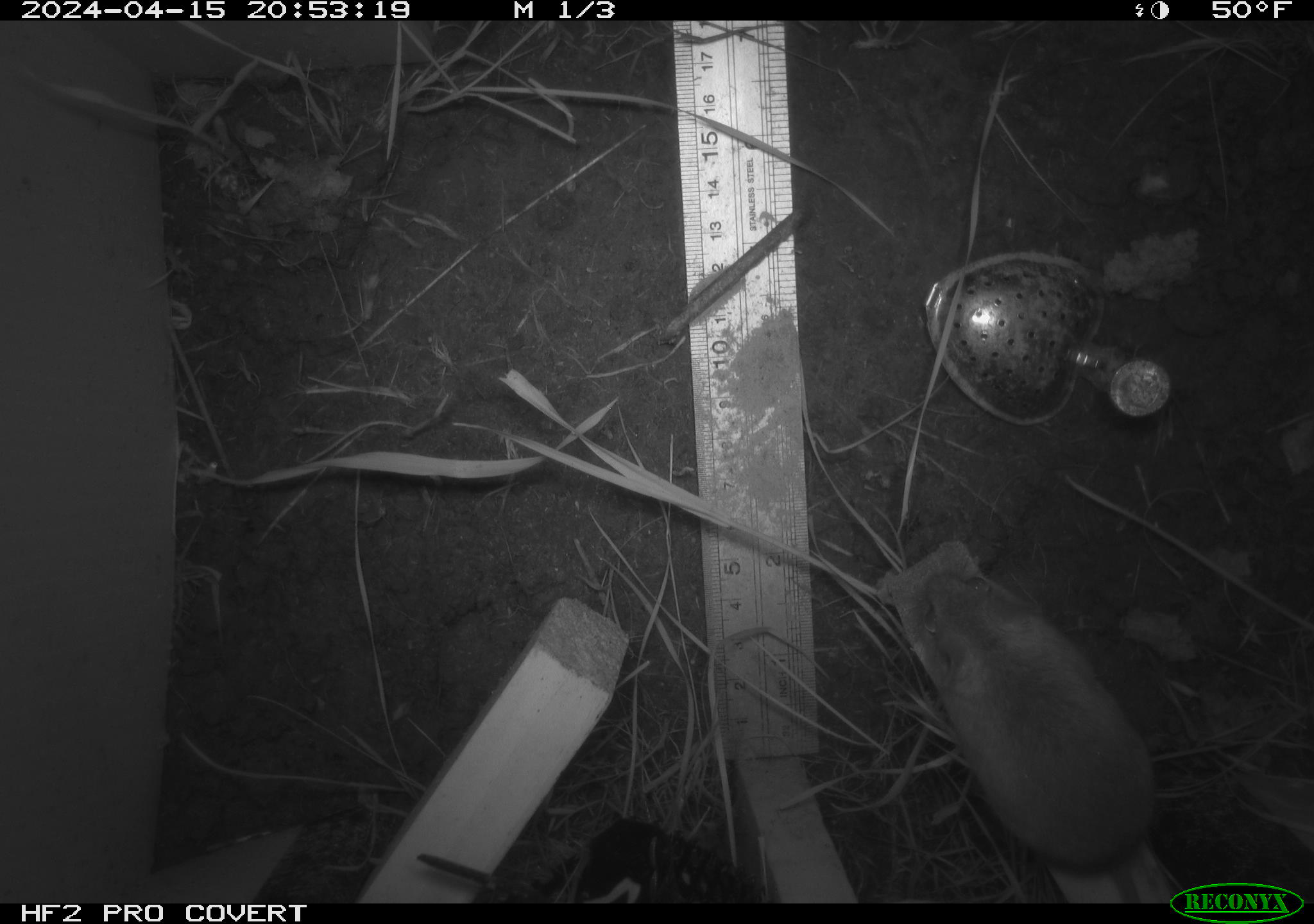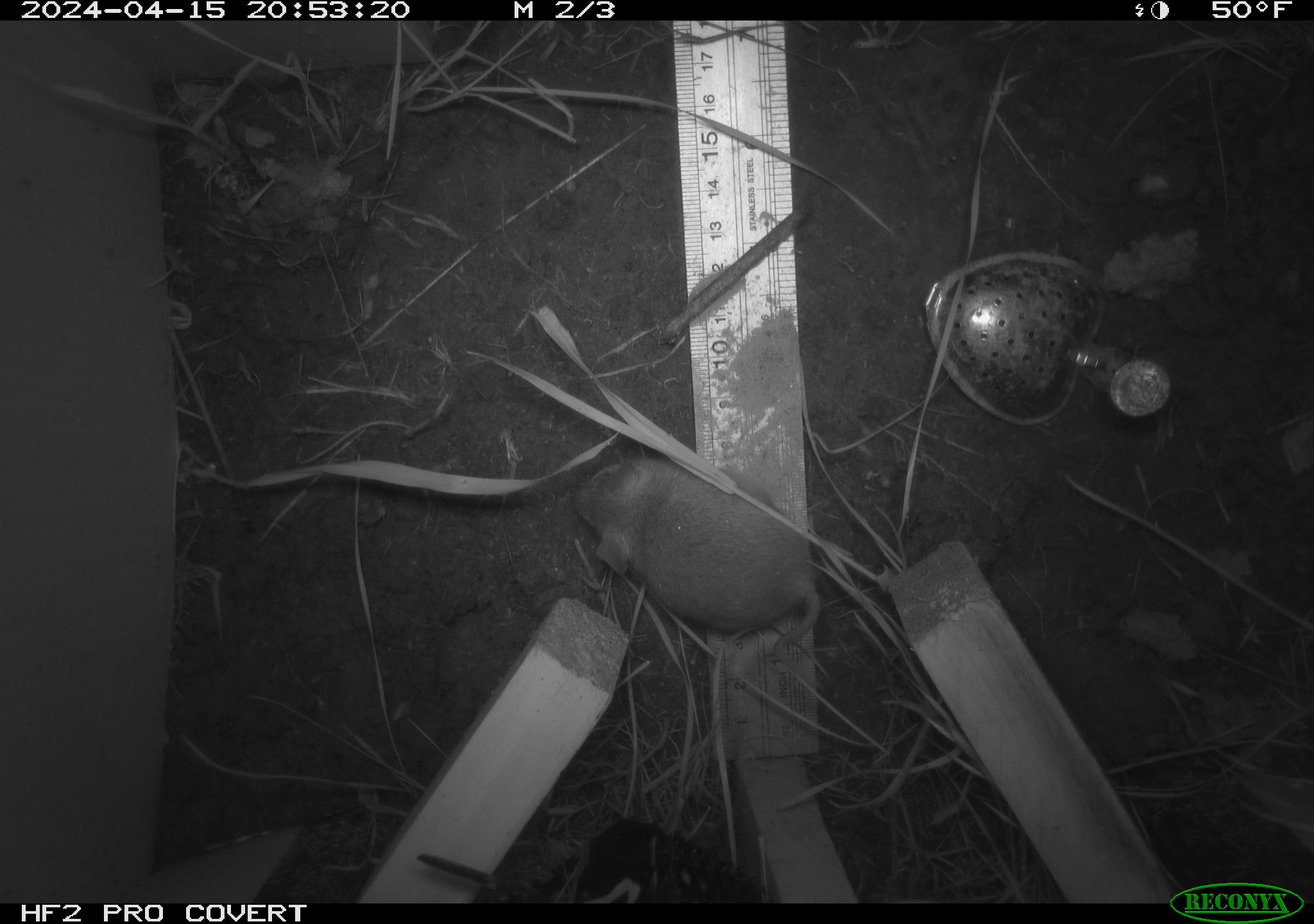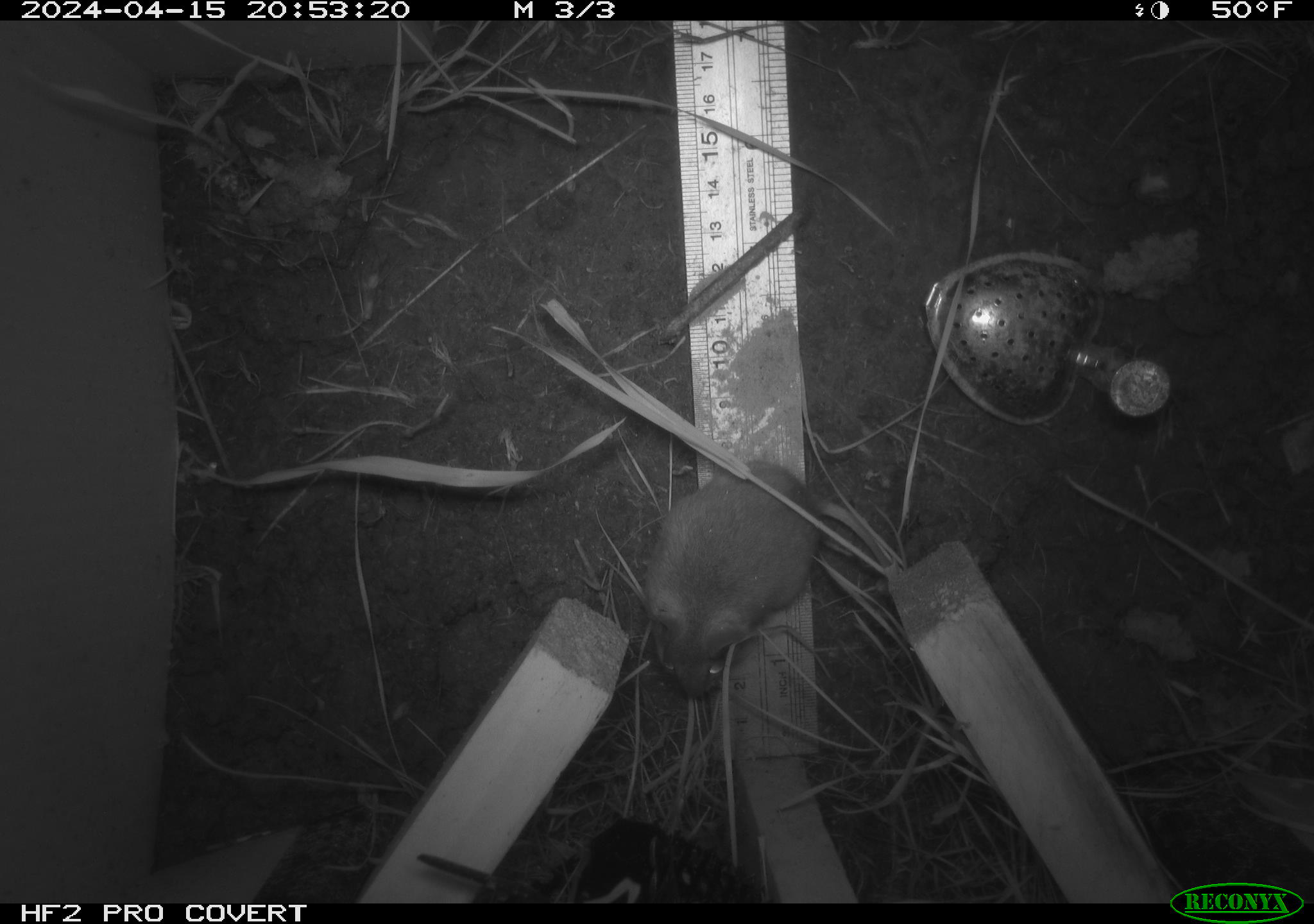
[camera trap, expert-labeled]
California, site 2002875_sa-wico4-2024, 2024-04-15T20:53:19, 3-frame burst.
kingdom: Animalia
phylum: Chordata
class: Mammalia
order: Rodentia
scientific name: Rodentia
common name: rodent